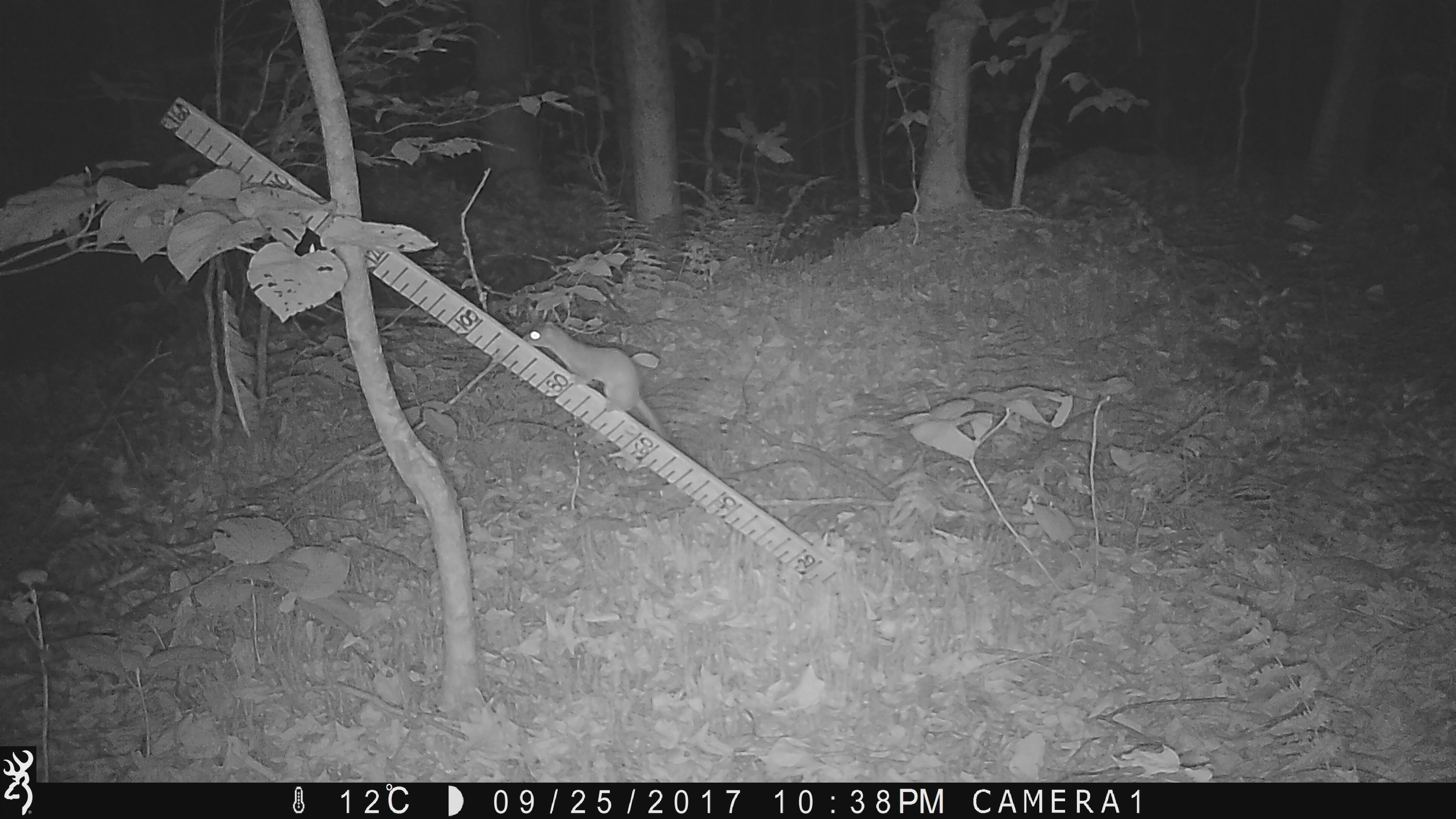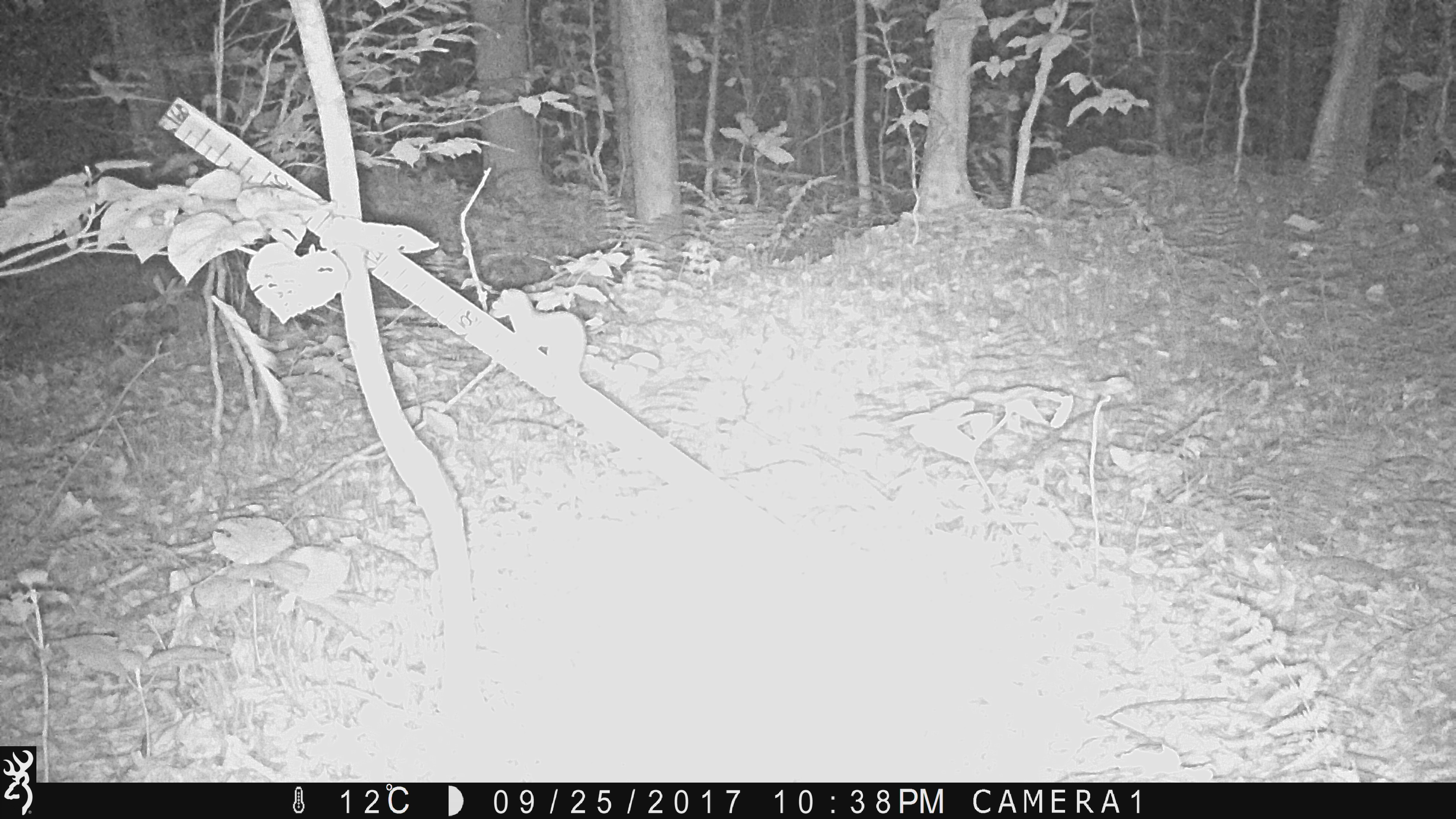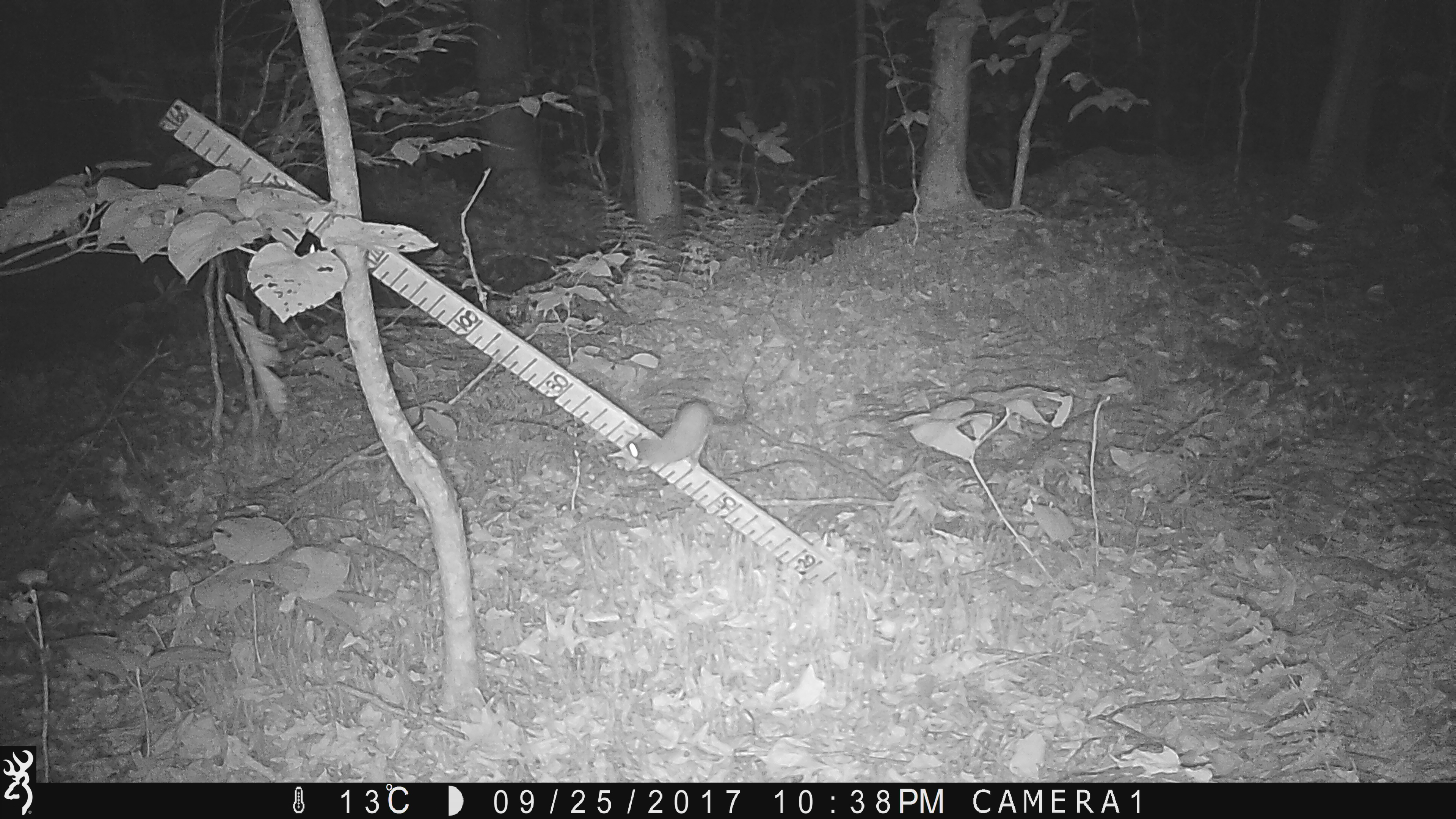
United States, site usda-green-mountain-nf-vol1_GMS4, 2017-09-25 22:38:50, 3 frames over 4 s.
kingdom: Animalia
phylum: Chordata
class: Mammalia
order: Carnivora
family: Mustelidae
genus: Mustela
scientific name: Mustela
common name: weasel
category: weasel sp.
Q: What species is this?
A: Weasel sp. (weasel) (Mustela).